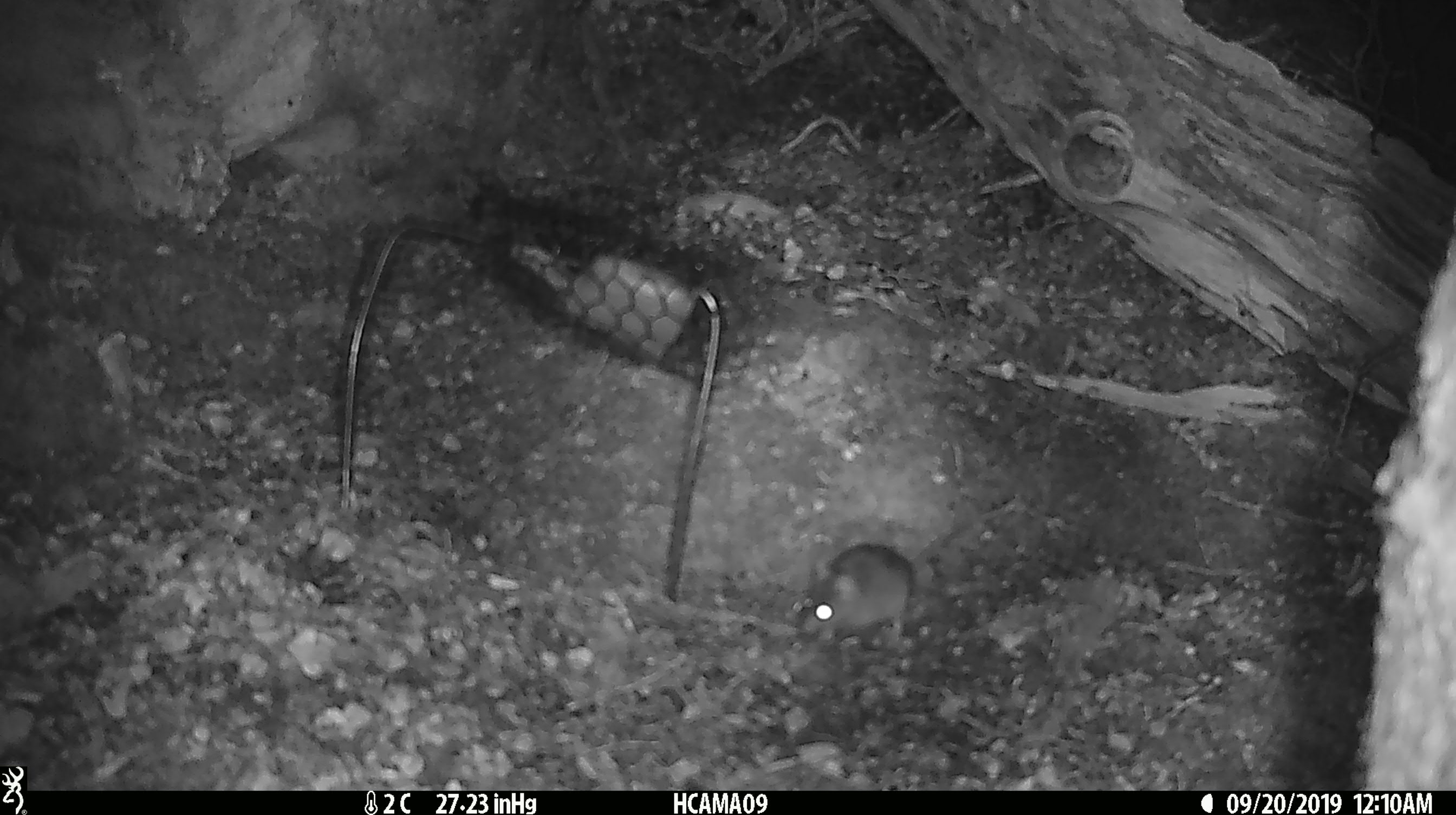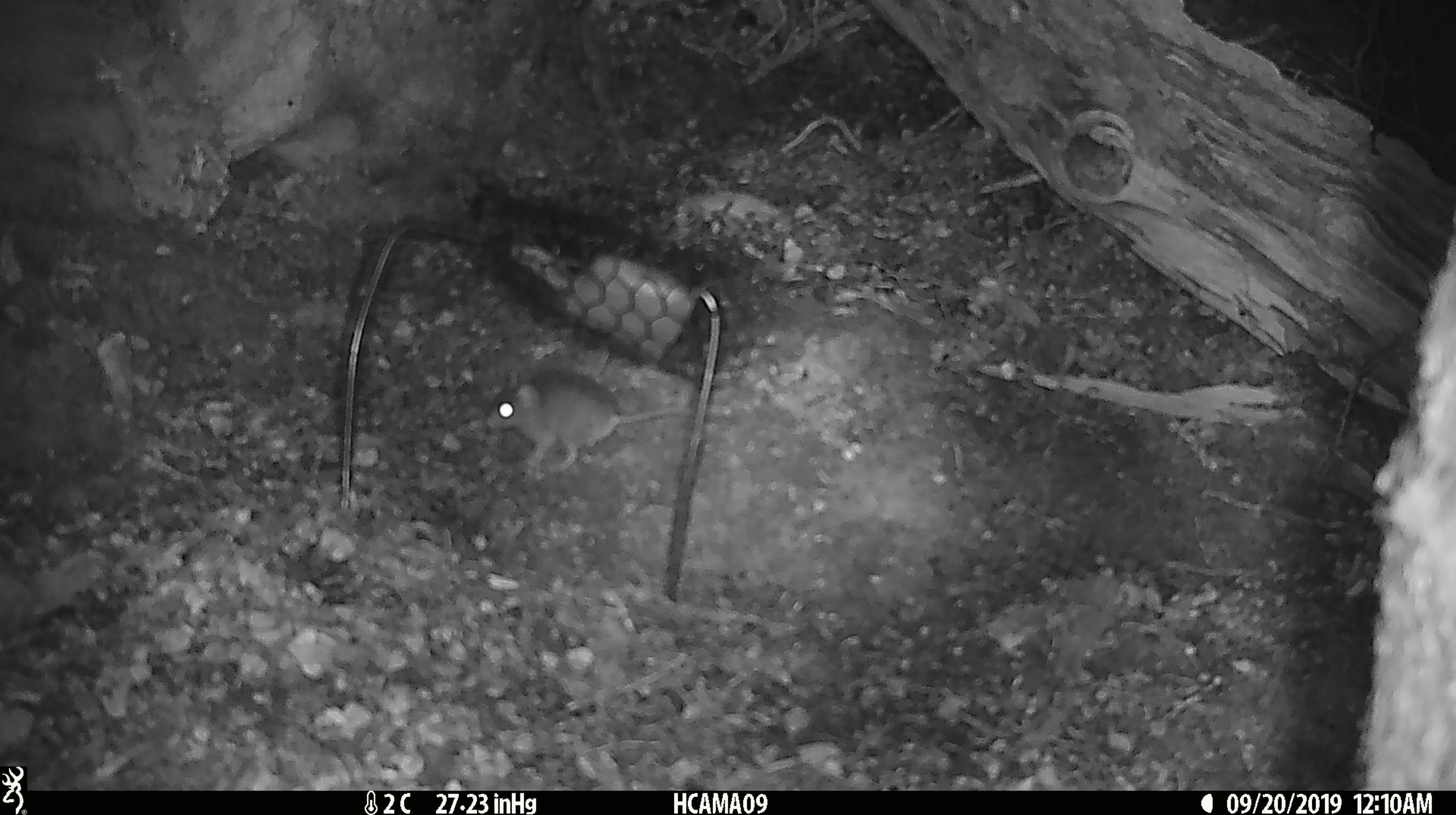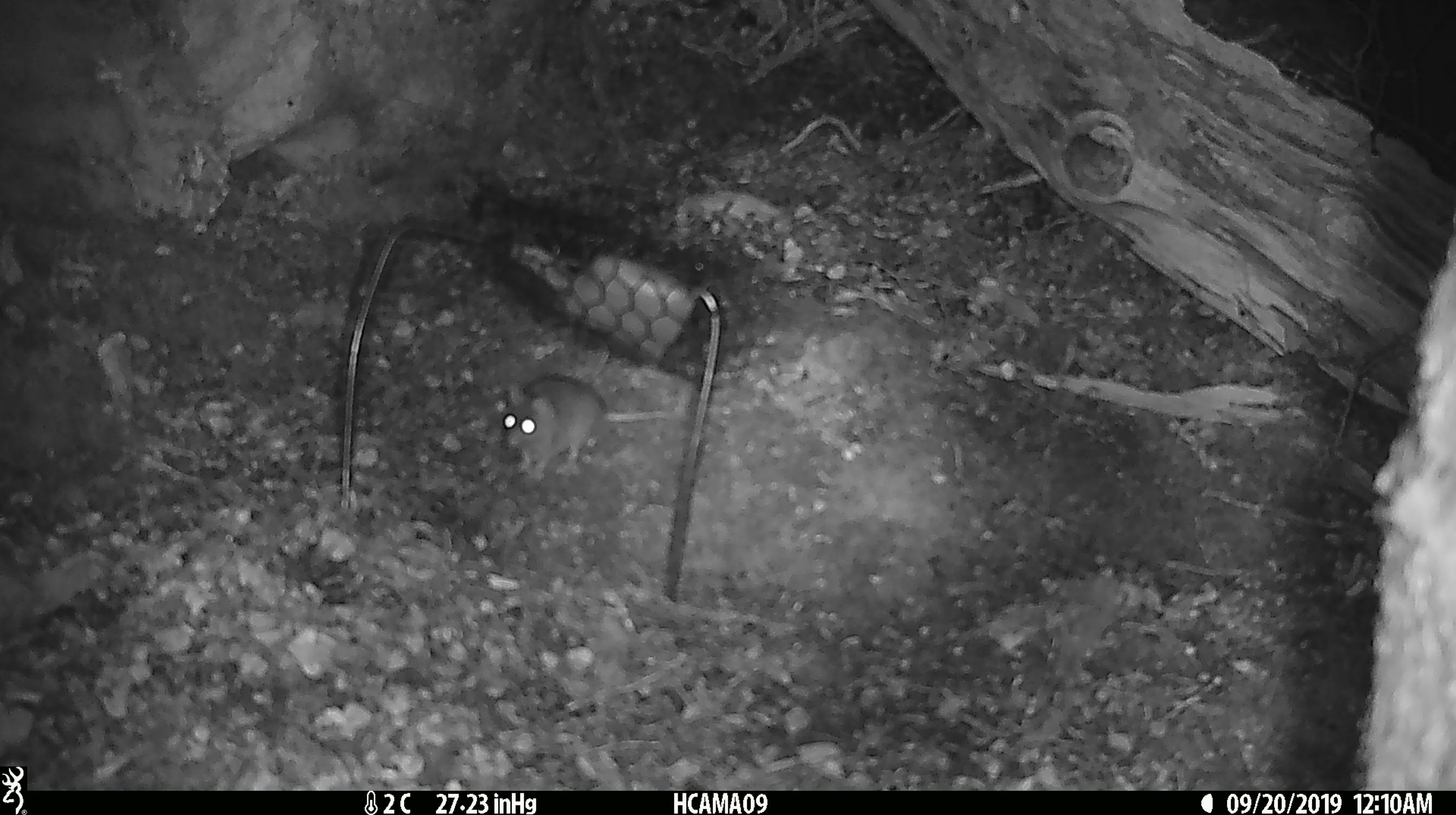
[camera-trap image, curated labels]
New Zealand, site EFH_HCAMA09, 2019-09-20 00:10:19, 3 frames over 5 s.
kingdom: Animalia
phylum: Chordata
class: Mammalia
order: Rodentia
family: Muridae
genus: Mus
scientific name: Mus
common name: mouse